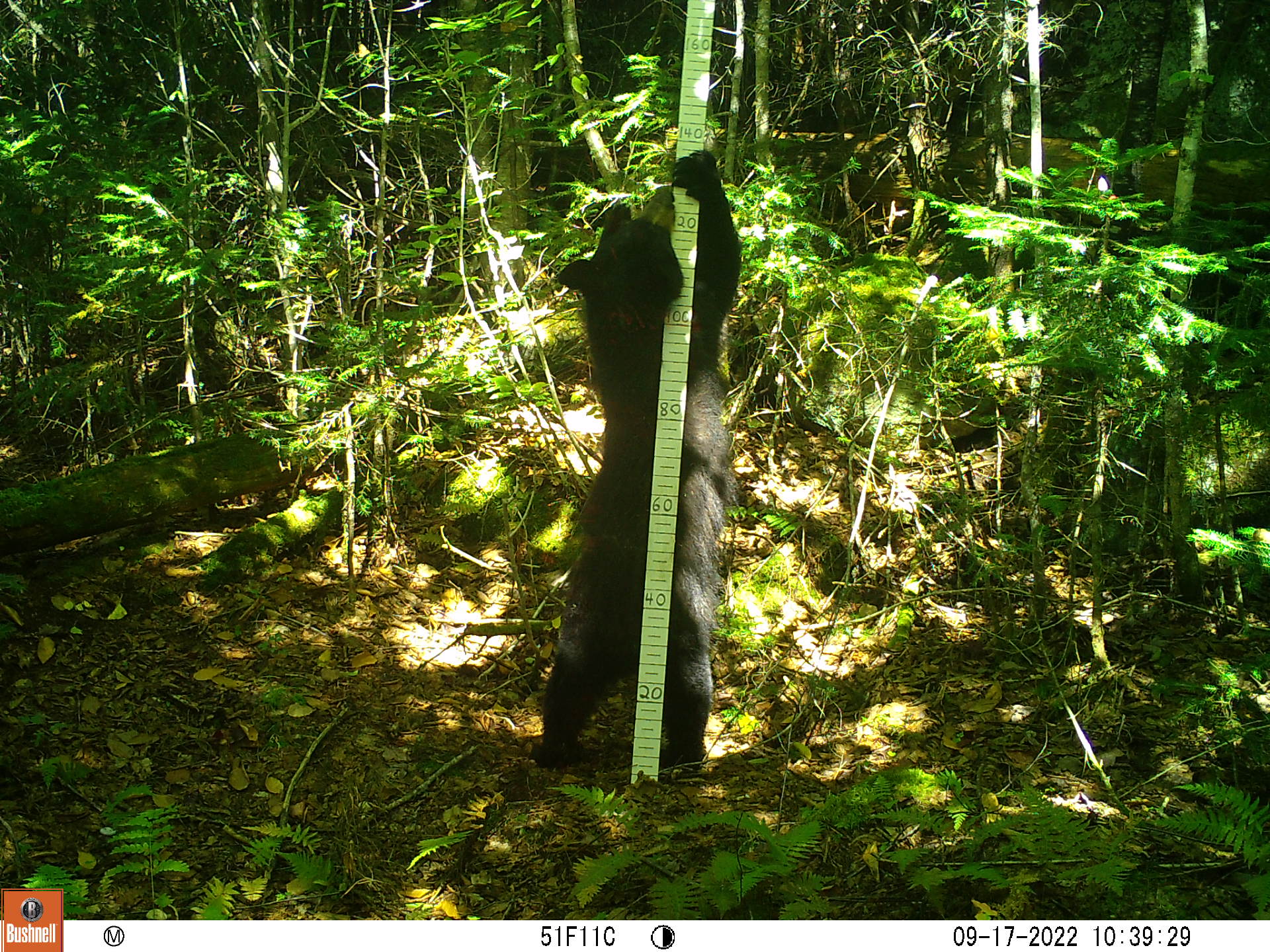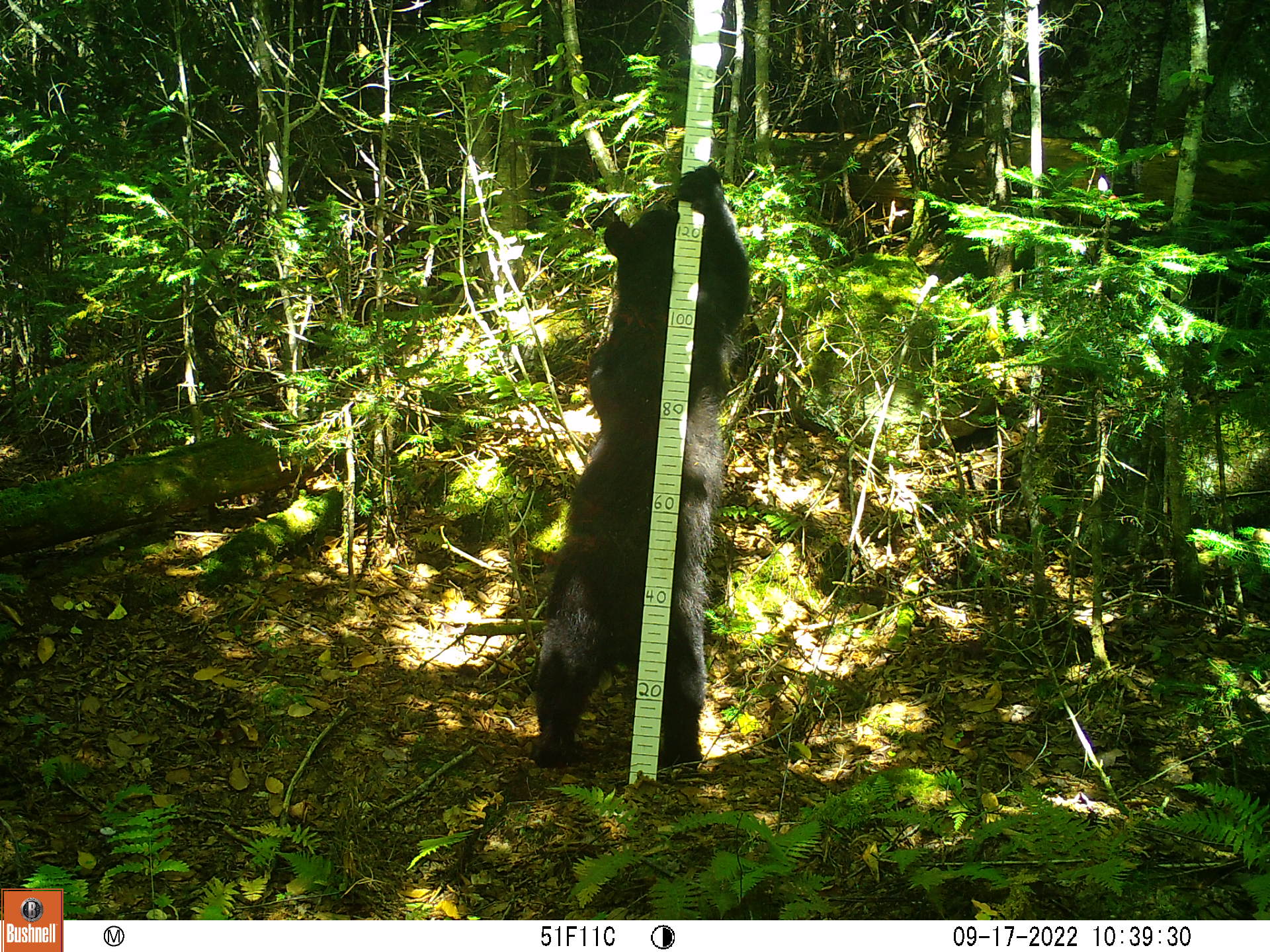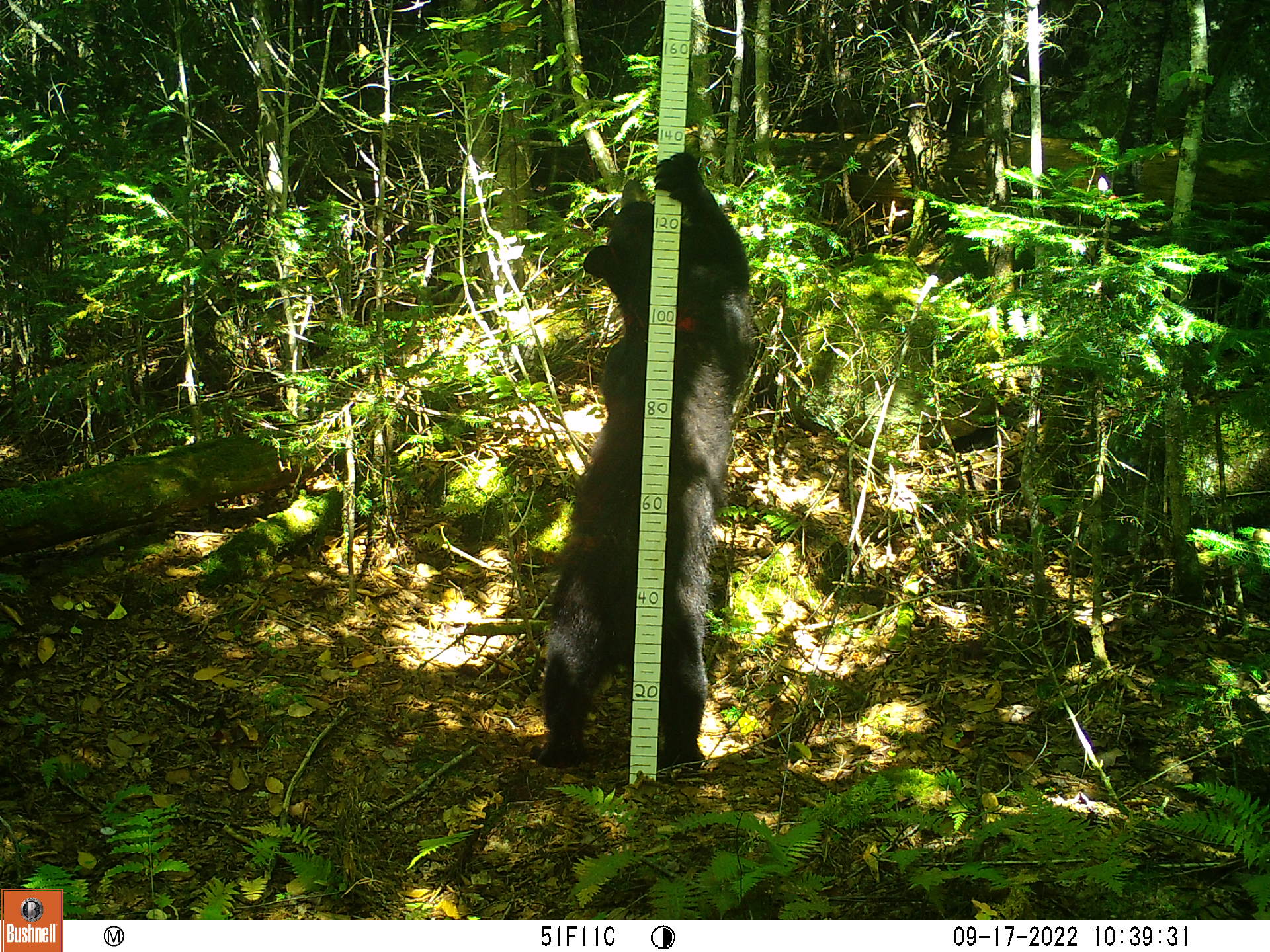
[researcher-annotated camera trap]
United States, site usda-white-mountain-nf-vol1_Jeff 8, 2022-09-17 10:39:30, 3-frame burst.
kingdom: Animalia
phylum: Chordata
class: Mammalia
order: Carnivora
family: Ursidae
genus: Ursus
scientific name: Ursus americanus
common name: black bear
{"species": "black bear (Ursus americanus)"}